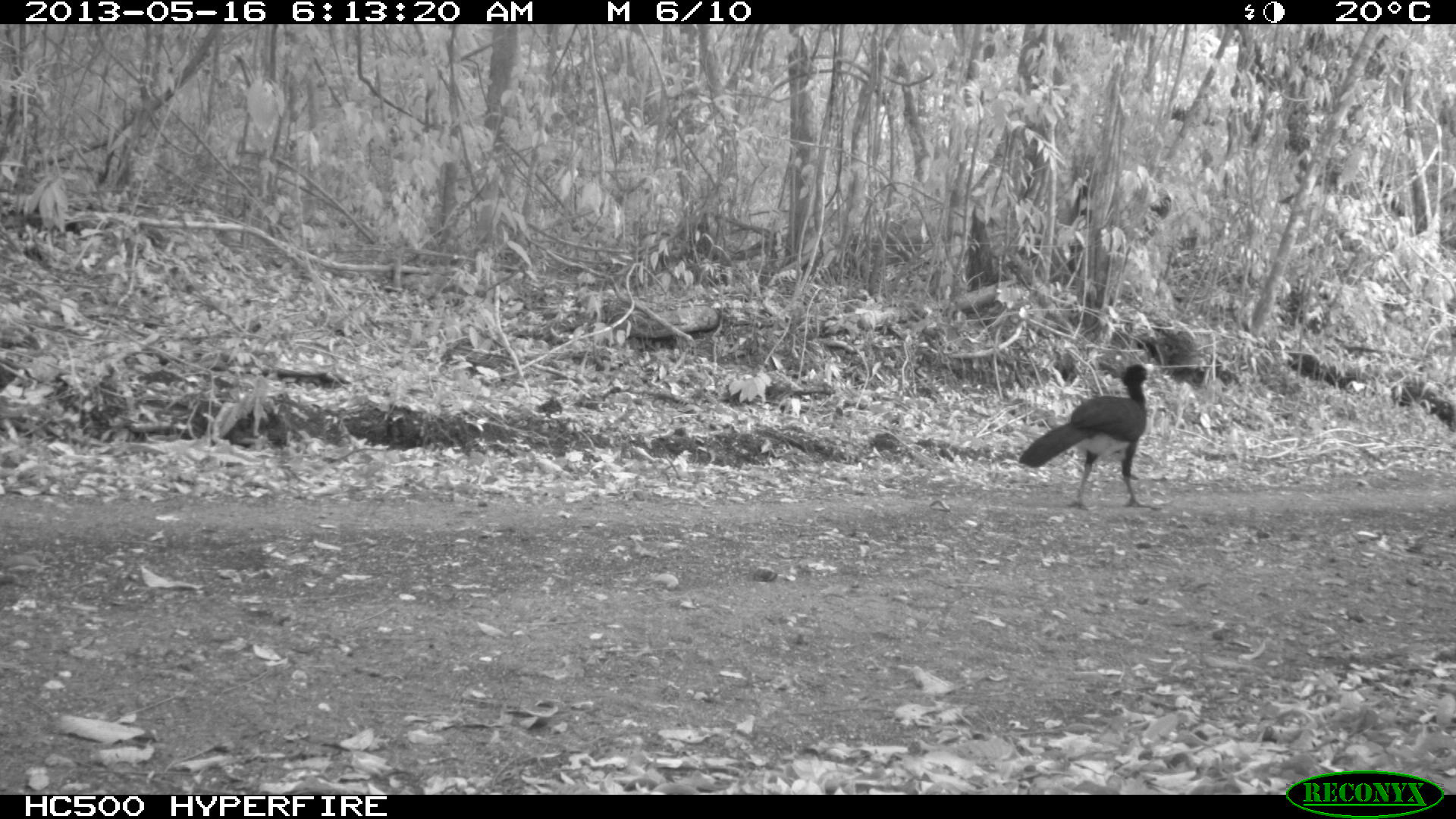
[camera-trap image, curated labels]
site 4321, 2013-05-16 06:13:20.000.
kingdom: Animalia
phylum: Chordata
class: Aves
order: Galliformes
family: Cracidae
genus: Crax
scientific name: Crax rubra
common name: great curassow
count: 1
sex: male